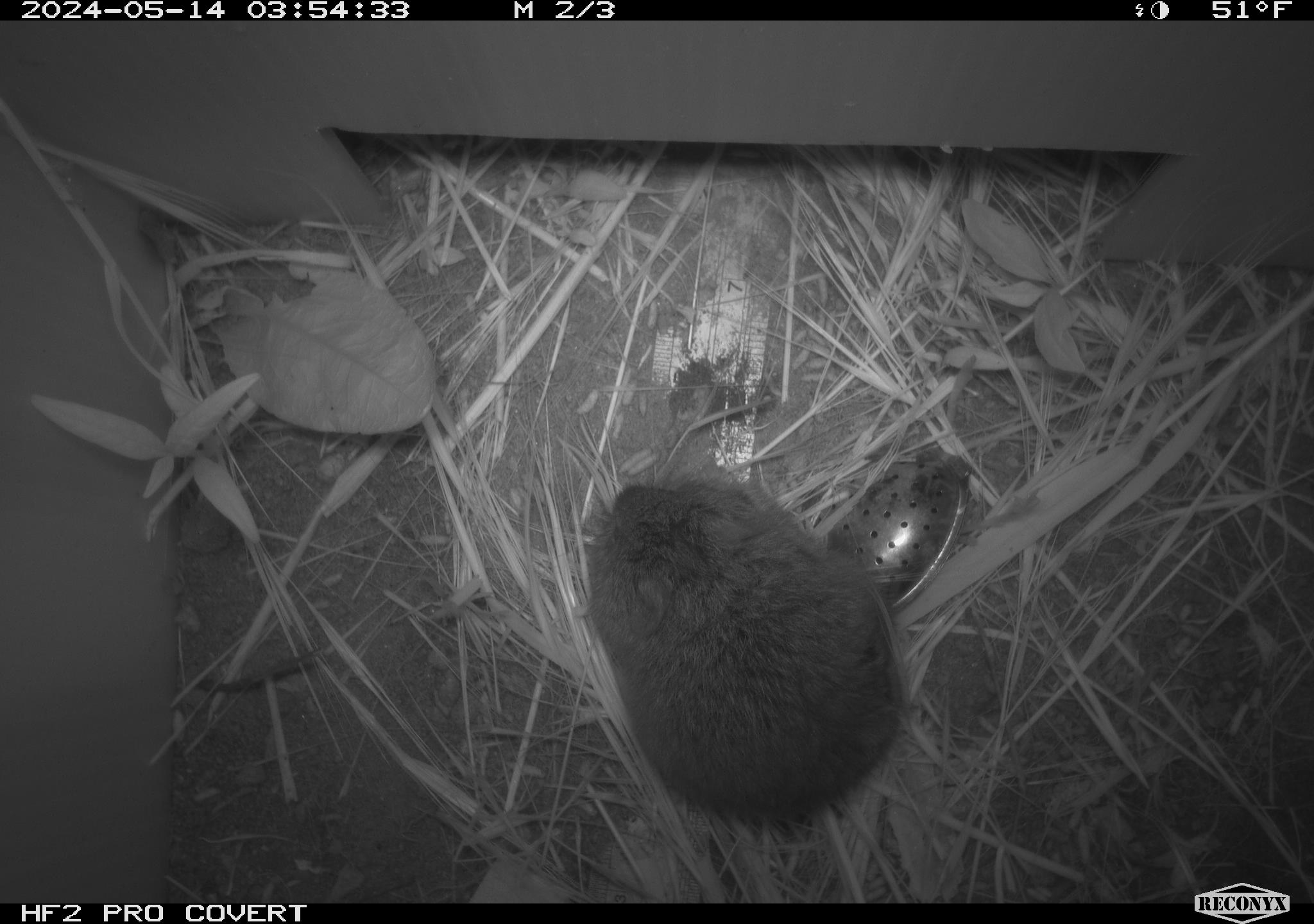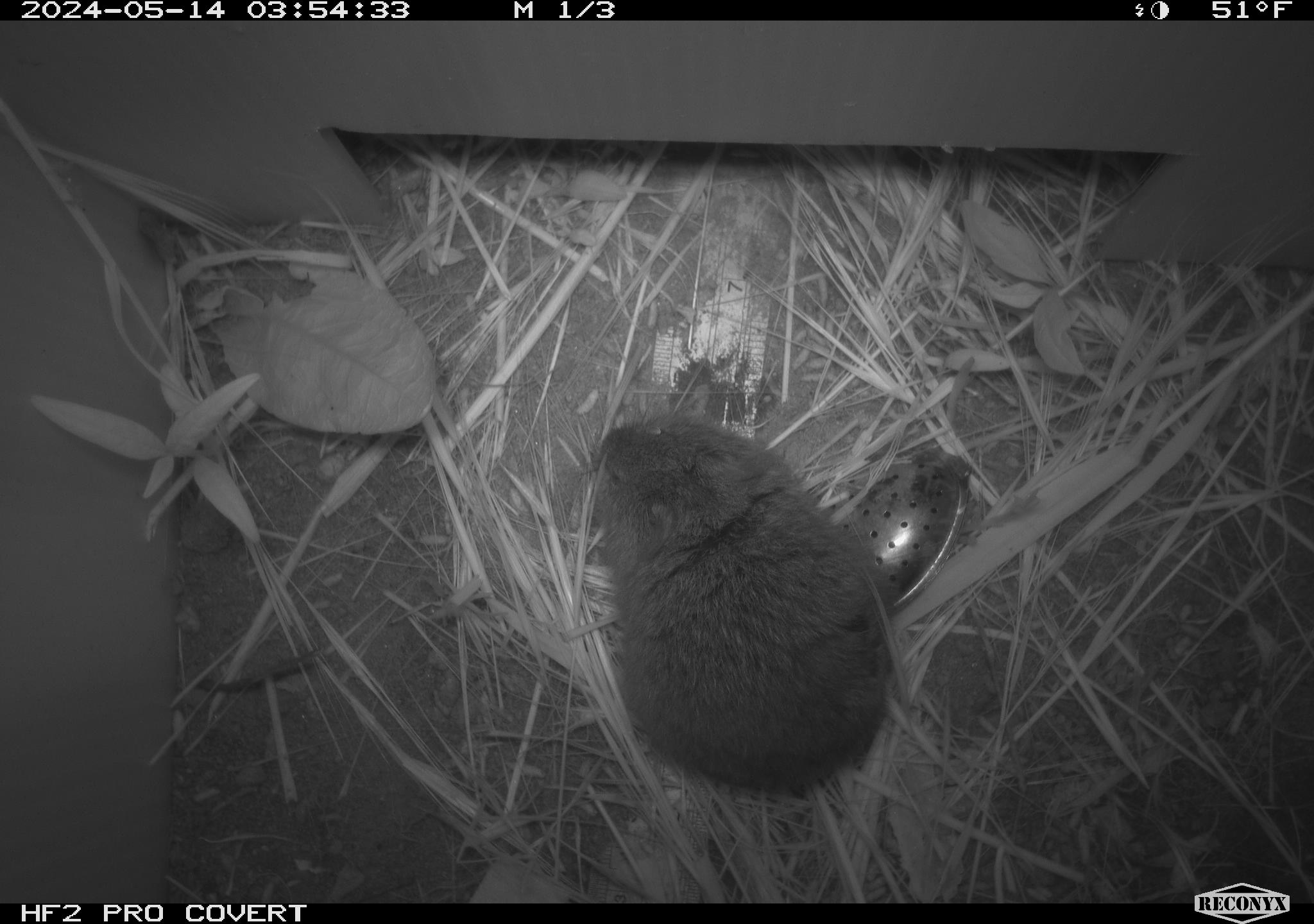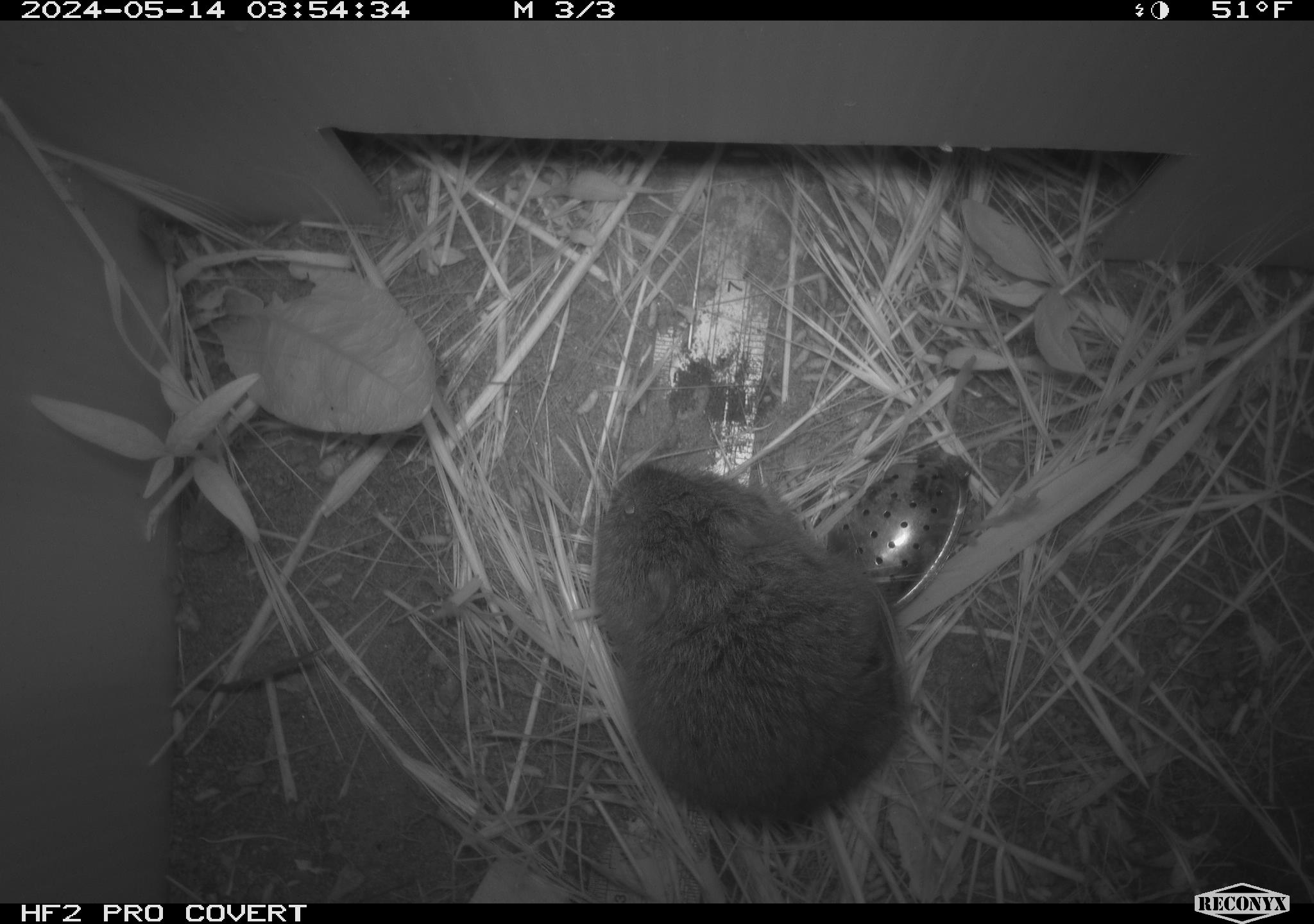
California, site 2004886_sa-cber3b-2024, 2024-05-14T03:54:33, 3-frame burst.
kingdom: Animalia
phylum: Chordata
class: Mammalia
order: Rodentia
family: Cricetidae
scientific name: Arvicolinae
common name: voles, lemmings, and muskrats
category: arvicolinae subfamily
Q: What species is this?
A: Arvicolinae subfamily (voles, lemmings, and muskrats) (Arvicolinae).